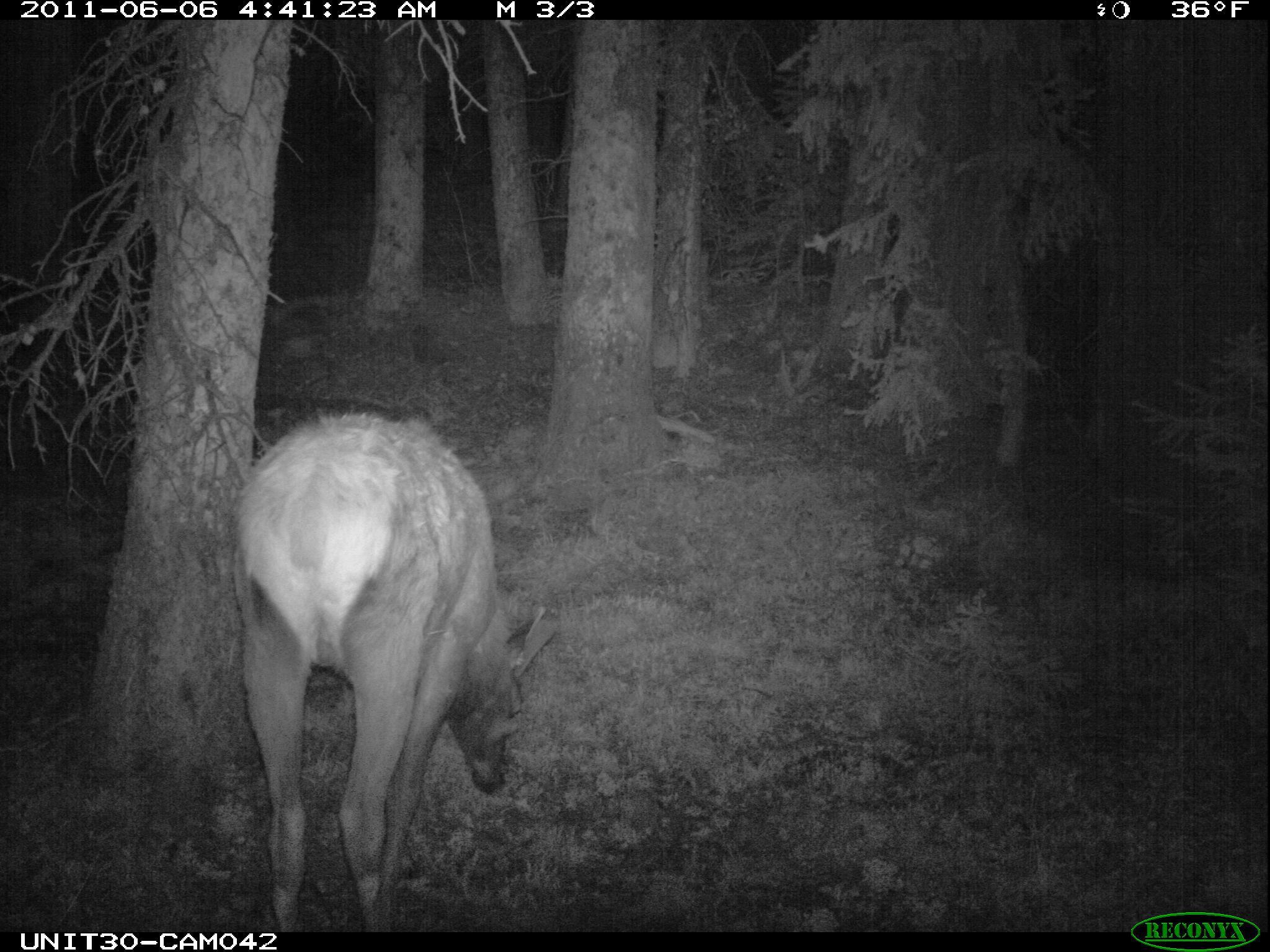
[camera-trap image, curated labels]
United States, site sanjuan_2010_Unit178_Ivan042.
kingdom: Animalia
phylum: Chordata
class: Mammalia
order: Artiodactyla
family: Cervidae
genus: Cervus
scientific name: Cervus elaphus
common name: red deer